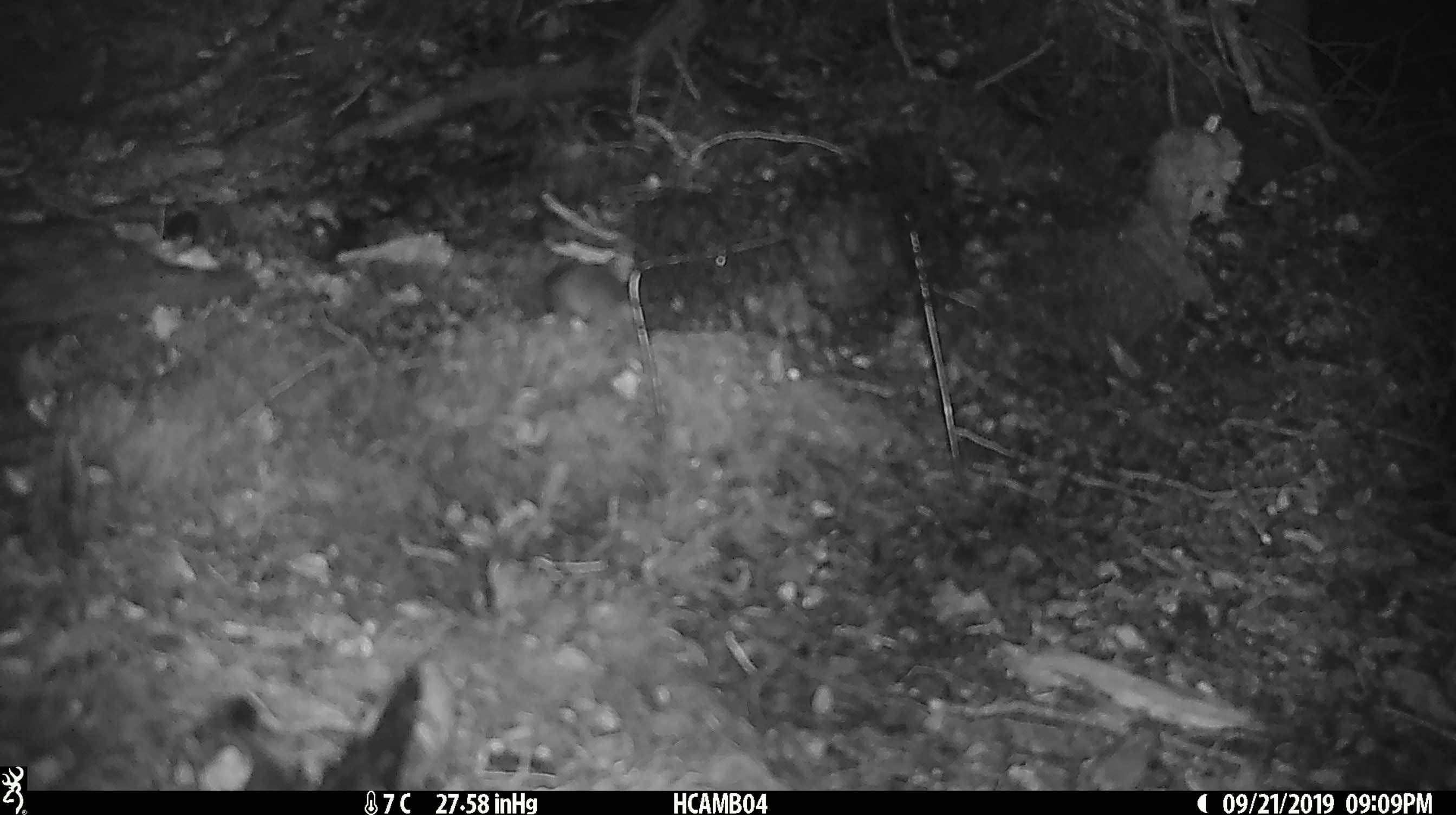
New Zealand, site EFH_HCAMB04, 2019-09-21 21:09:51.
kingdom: Animalia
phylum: Chordata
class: Mammalia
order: Rodentia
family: Muridae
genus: Mus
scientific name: Mus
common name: mouse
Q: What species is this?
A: Mouse (Mus).